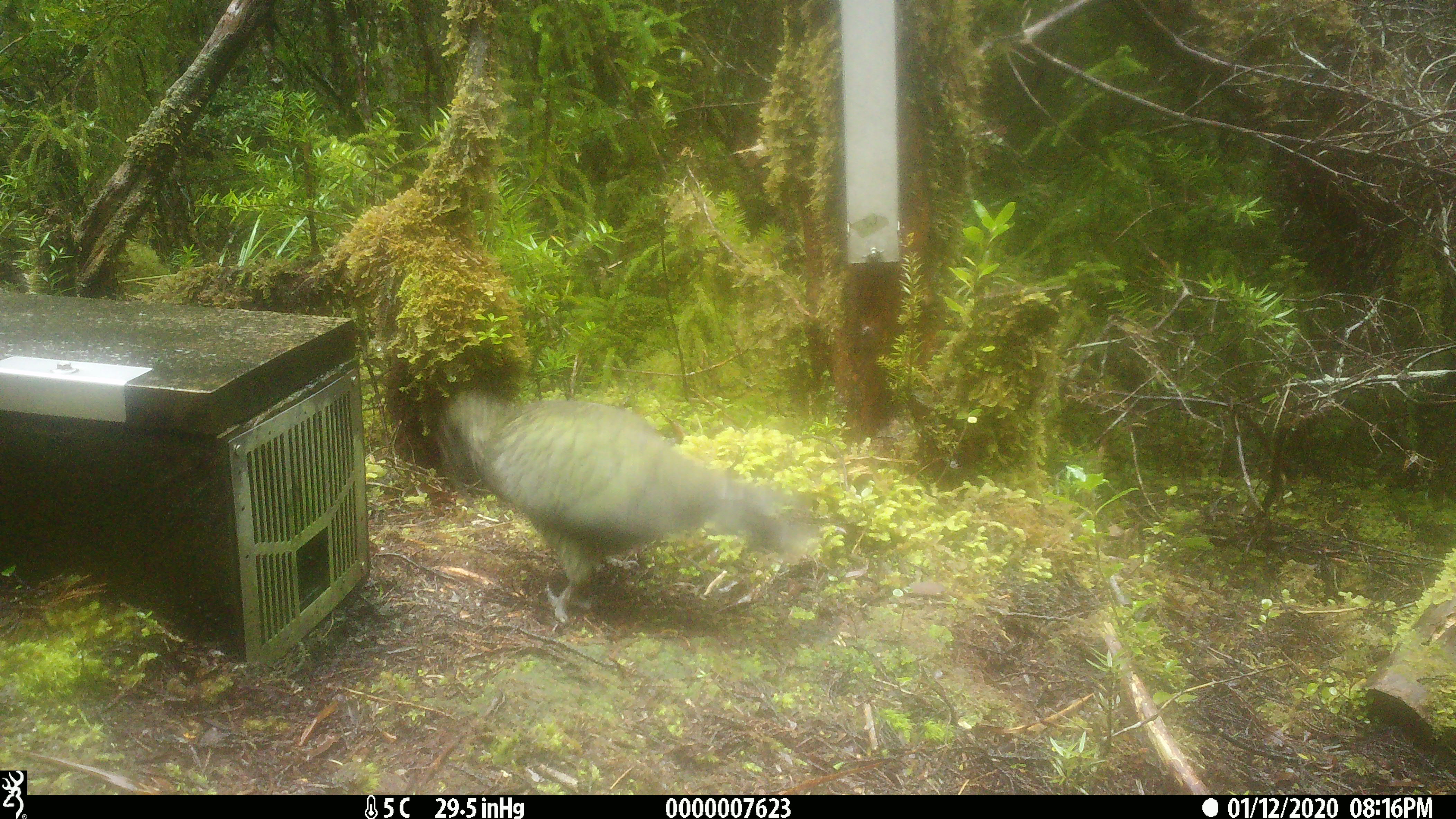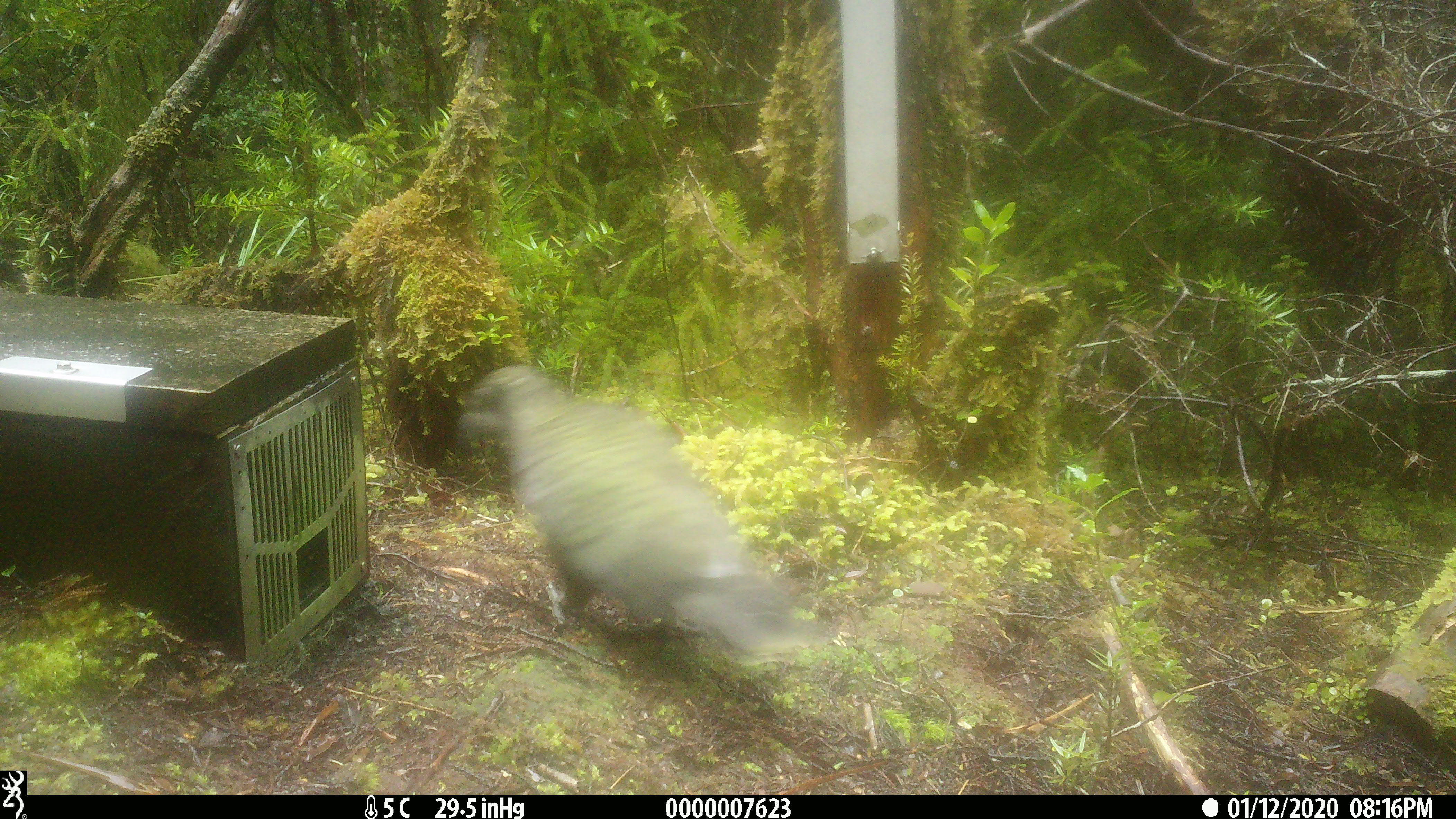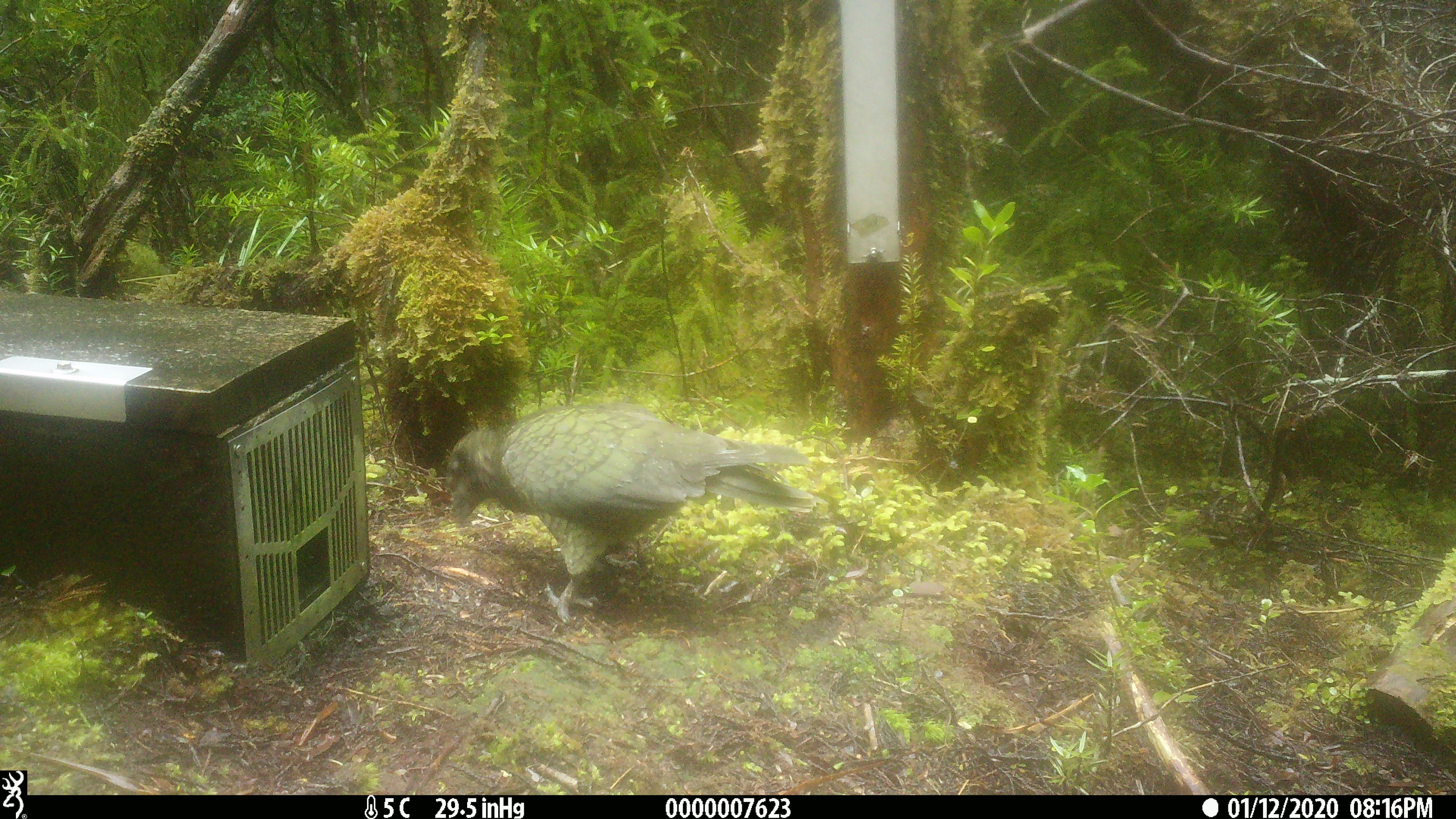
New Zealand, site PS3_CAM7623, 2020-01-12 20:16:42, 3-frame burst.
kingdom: Animalia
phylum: Chordata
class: Aves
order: Psittaciformes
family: Strigopidae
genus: Nestor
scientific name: Nestor notabilis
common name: kea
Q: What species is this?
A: Kea (Nestor notabilis).